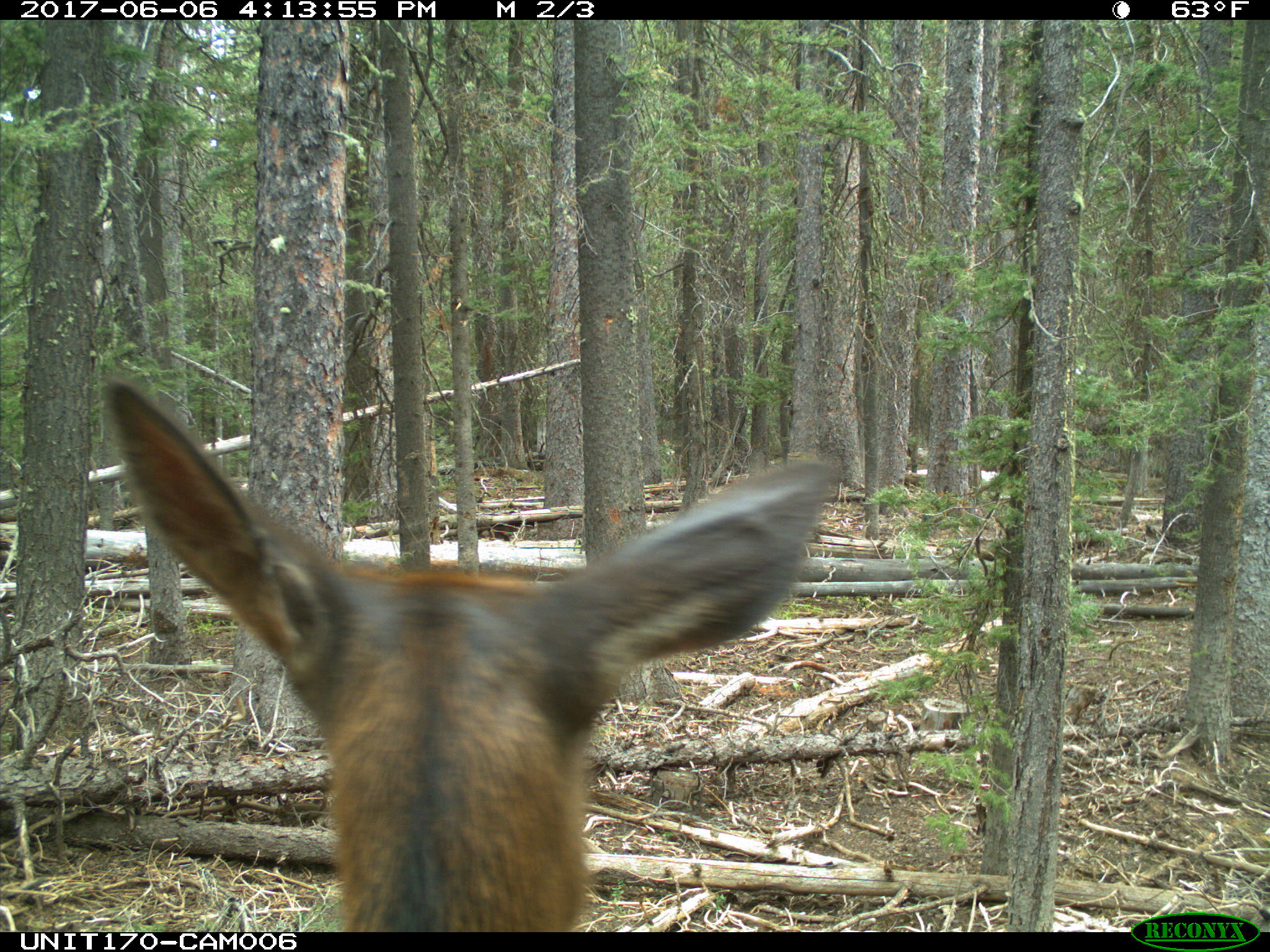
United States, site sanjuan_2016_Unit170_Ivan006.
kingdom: Animalia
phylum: Chordata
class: Mammalia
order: Artiodactyla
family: Cervidae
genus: Cervus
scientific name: Cervus elaphus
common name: red deer